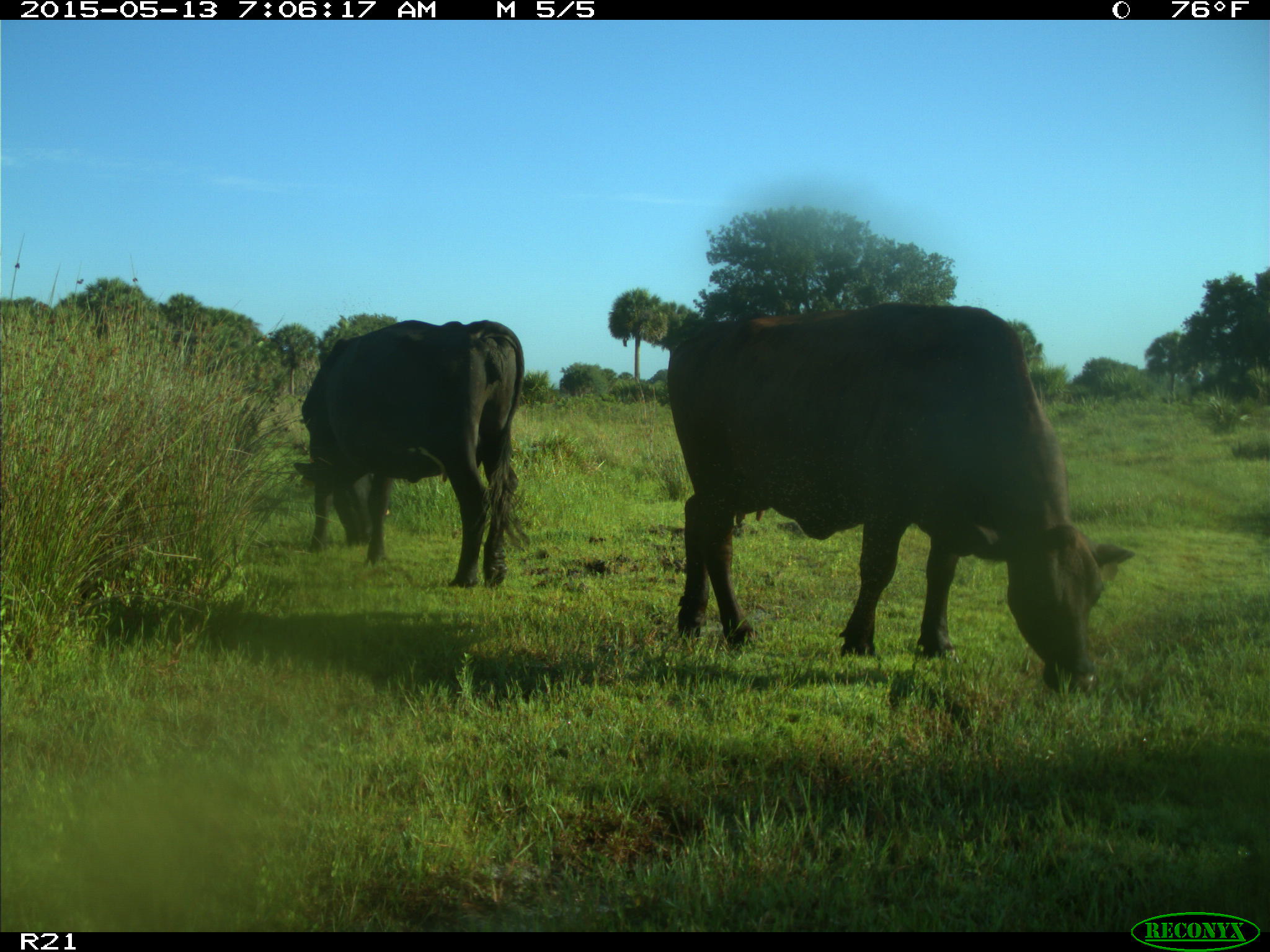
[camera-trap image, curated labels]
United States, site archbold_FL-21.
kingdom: Animalia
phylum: Chordata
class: Mammalia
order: Artiodactyla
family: Bovidae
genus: Bos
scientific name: Bos taurus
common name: domestic cow